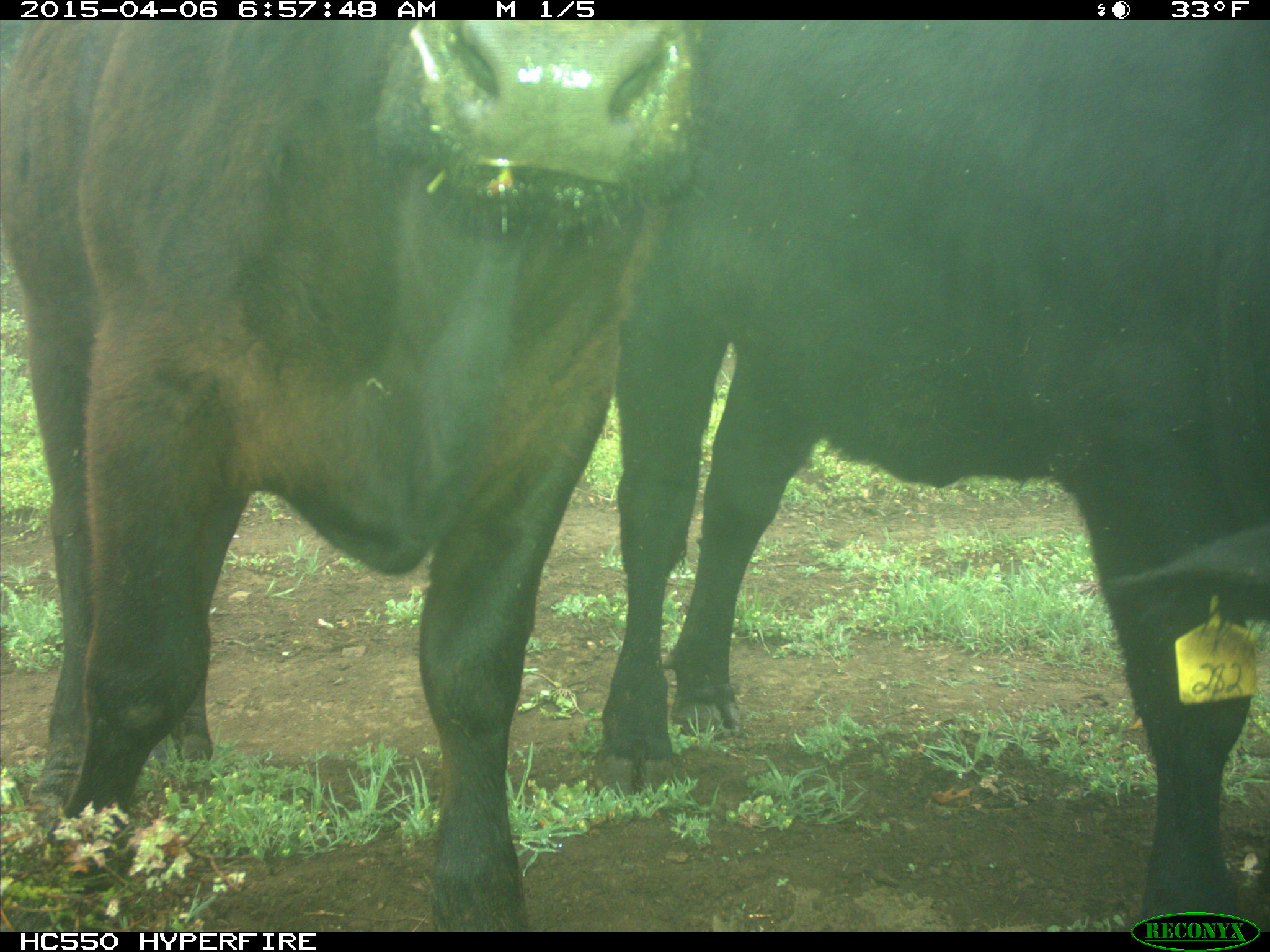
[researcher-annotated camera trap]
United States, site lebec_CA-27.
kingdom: Animalia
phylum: Chordata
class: Mammalia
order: Artiodactyla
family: Bovidae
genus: Bos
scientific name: Bos taurus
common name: domestic cow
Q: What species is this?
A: Bos taurus (domestic cow).